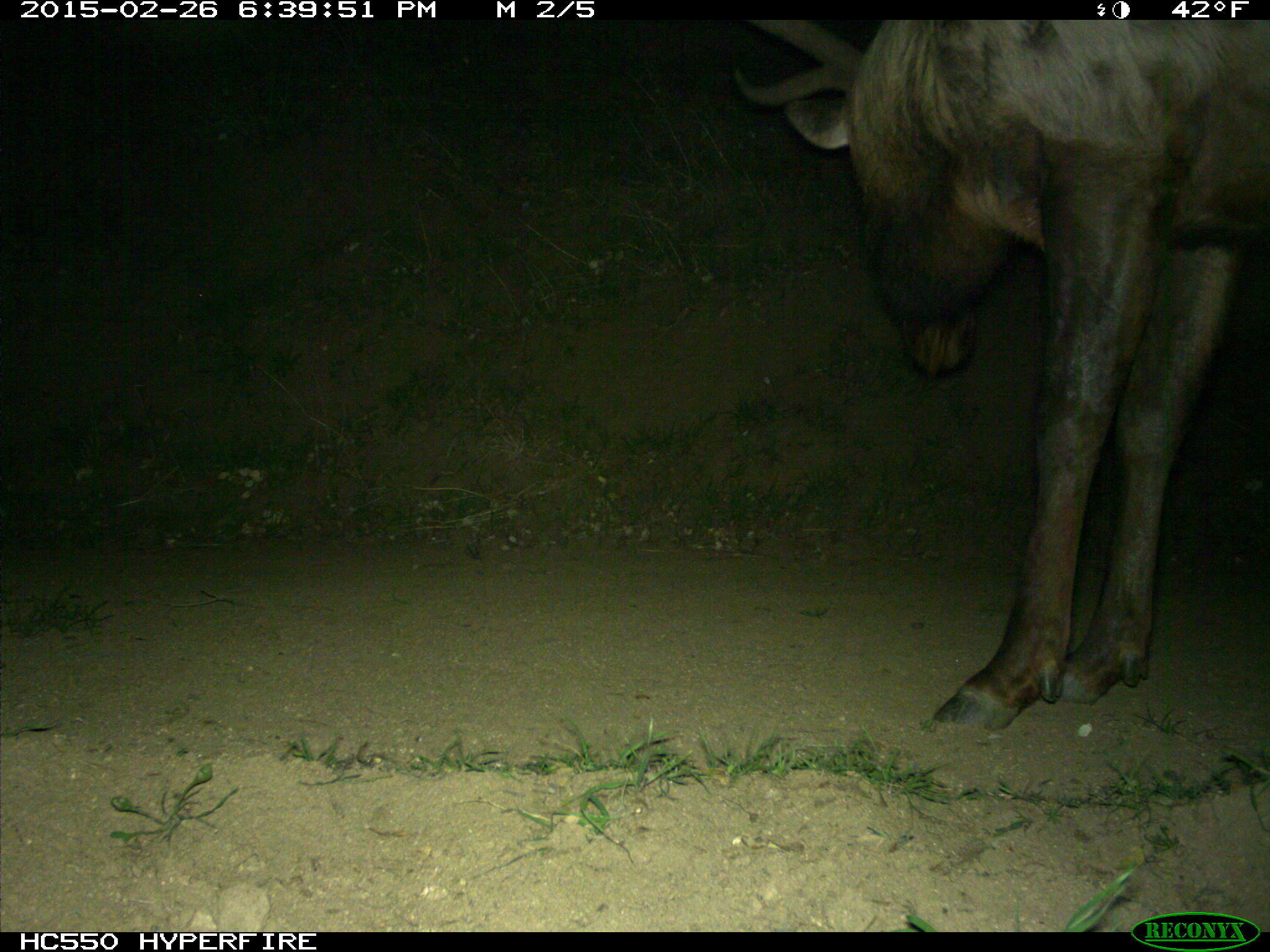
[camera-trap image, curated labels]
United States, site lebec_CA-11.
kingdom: Animalia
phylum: Chordata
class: Mammalia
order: Artiodactyla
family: Cervidae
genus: Cervus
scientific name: Cervus canadensis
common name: elk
Cervus canadensis (elk).